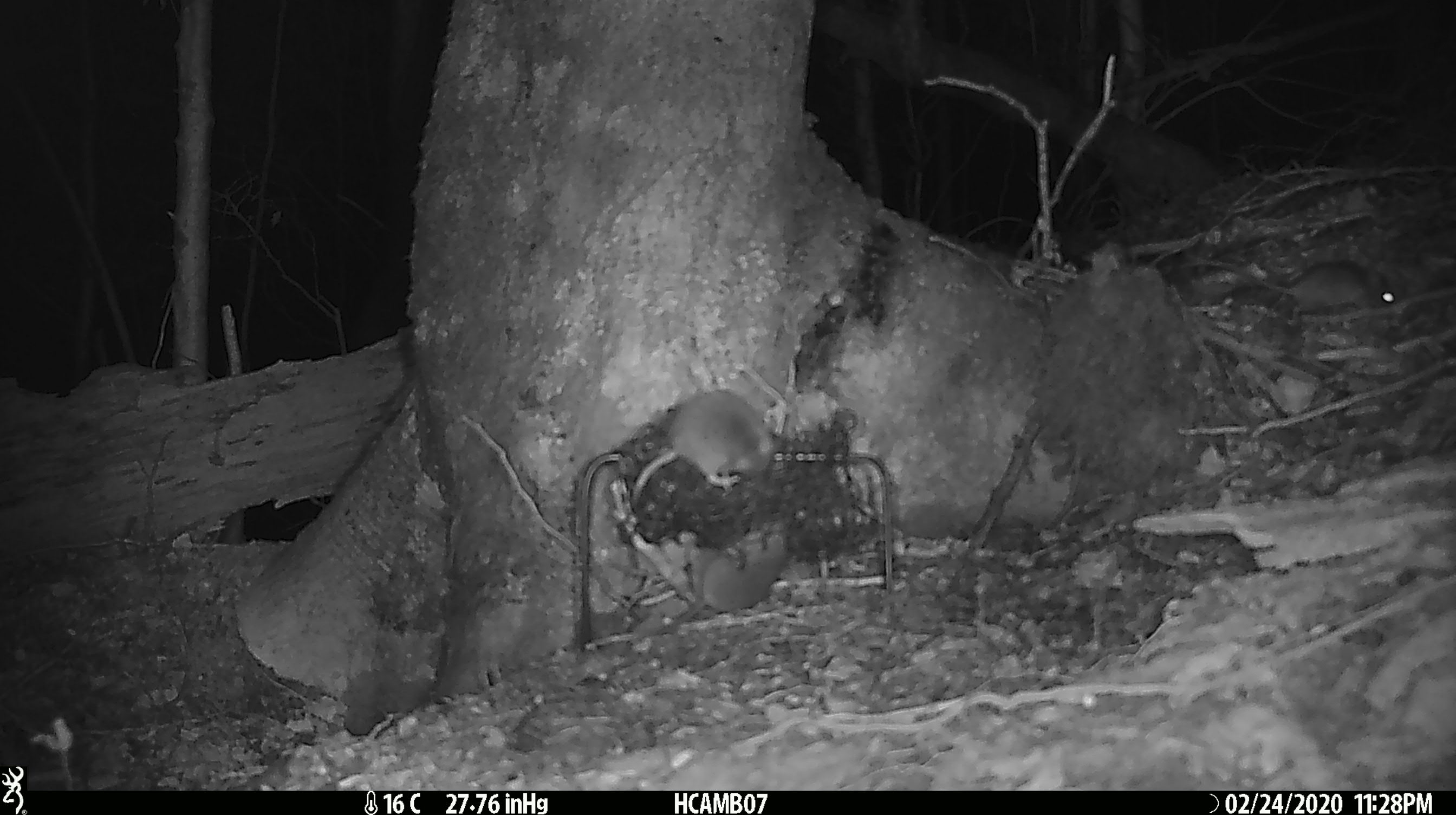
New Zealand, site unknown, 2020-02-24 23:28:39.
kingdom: Animalia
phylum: Chordata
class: Mammalia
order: Rodentia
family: Muridae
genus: Mus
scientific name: Mus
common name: mouse